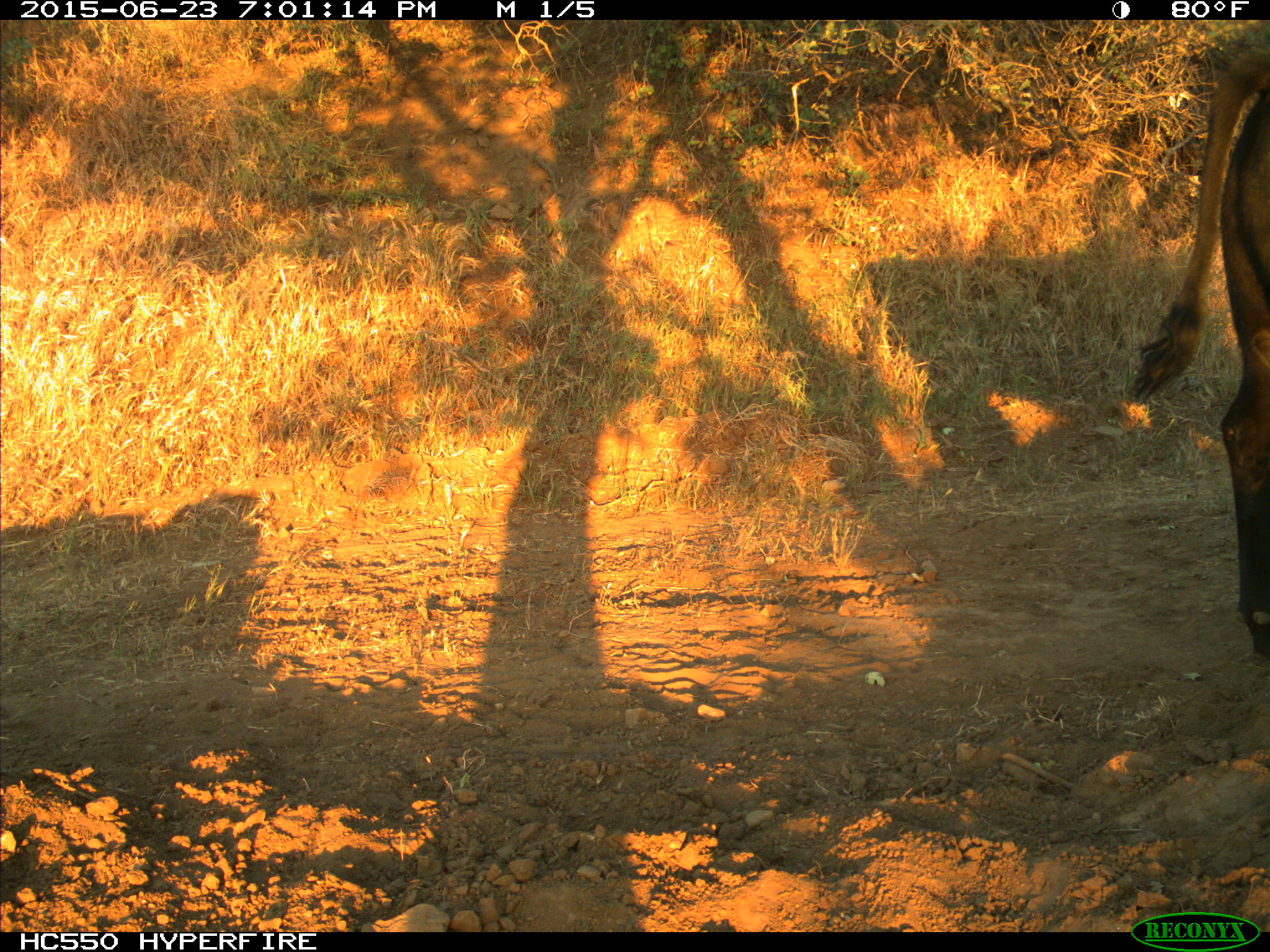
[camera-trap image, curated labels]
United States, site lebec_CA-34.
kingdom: Animalia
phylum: Chordata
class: Mammalia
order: Artiodactyla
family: Bovidae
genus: Bos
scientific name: Bos taurus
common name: domestic cow